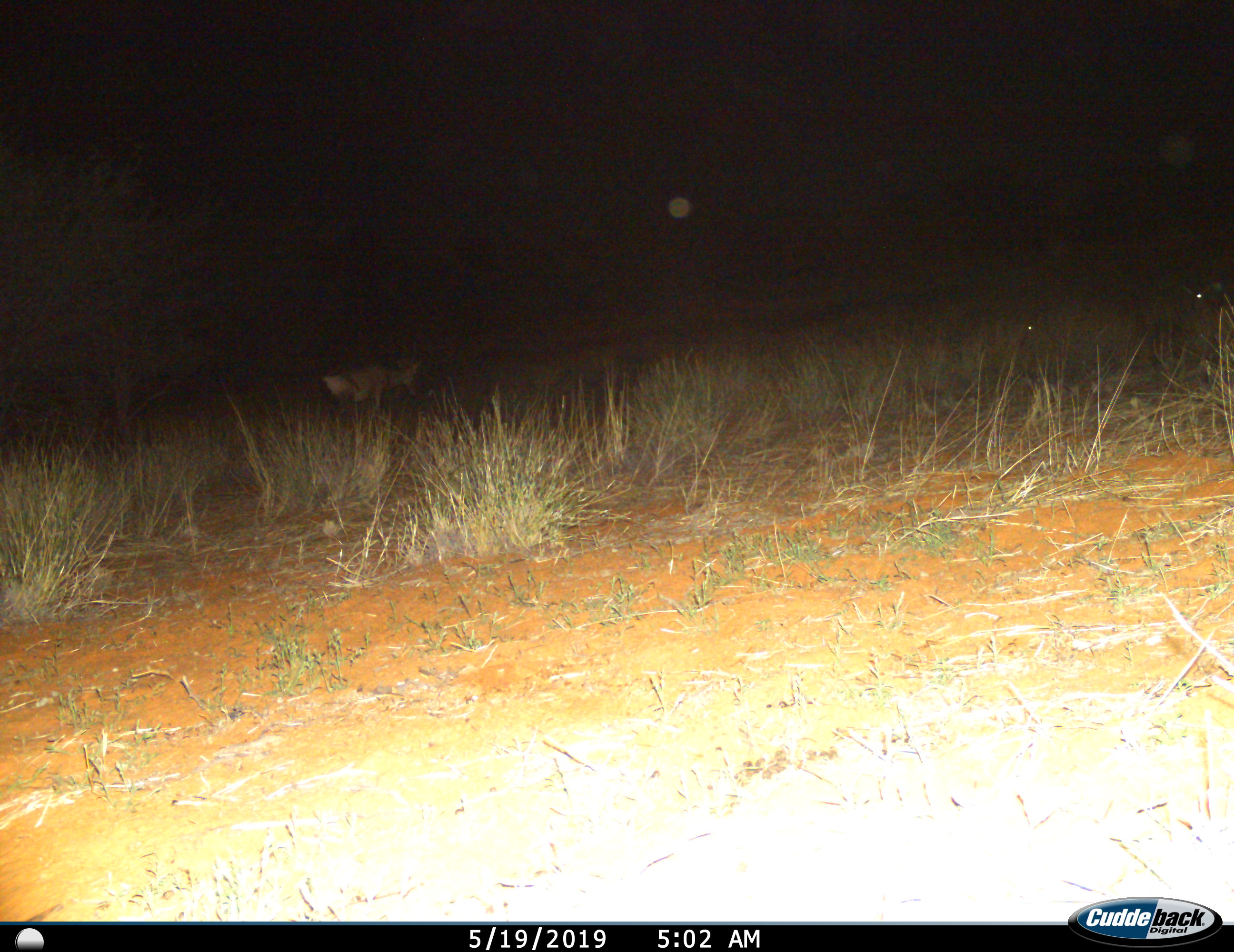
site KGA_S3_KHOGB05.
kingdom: Animalia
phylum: Chordata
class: Mammalia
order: Artiodactyla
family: Bovidae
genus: Alcelaphus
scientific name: Alcelaphus buselaphus caama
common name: red hartebeest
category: hartebeestred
Hartebeestred (red hartebeest) (Alcelaphus buselaphus caama), count 2. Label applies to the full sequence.